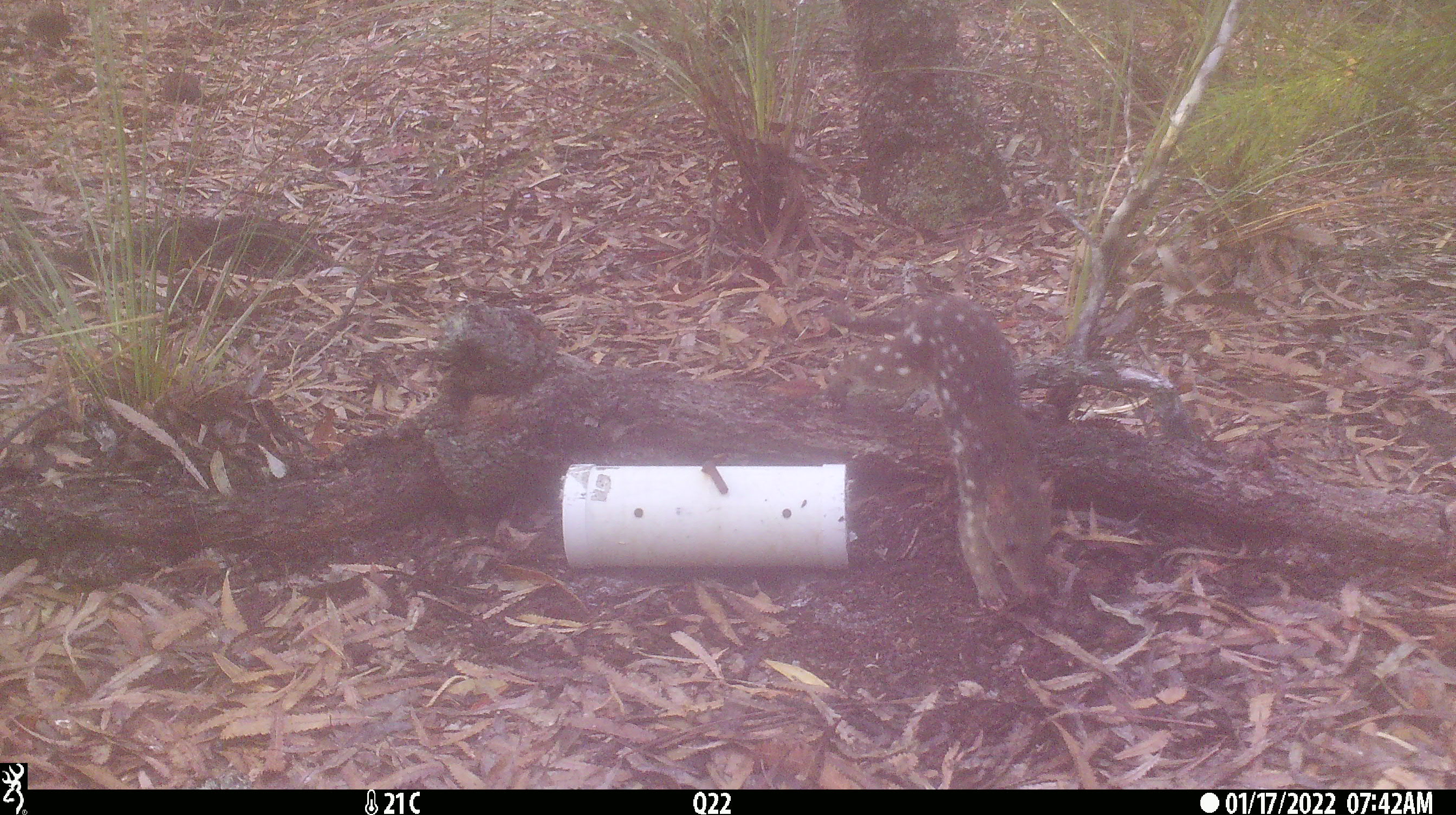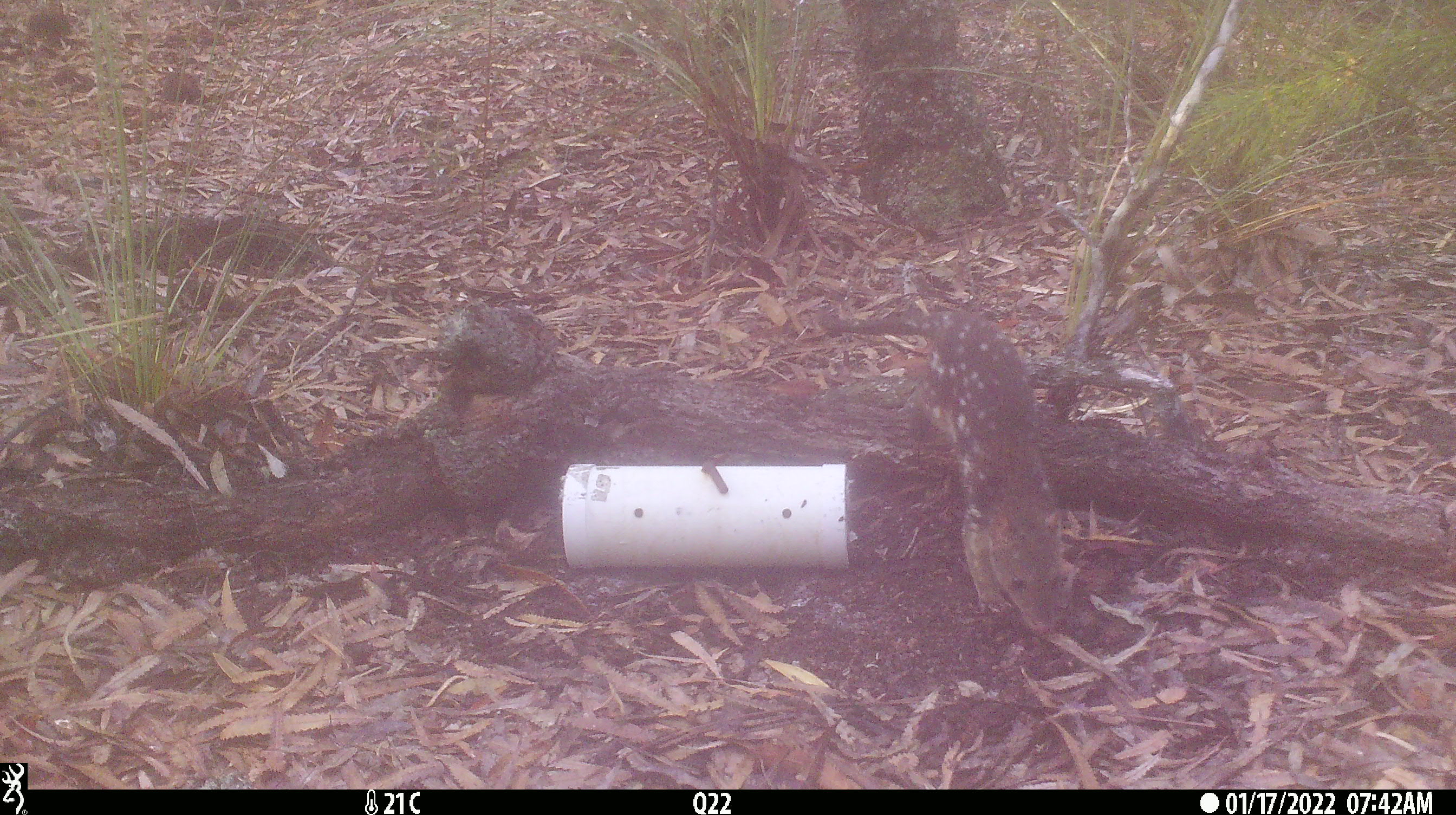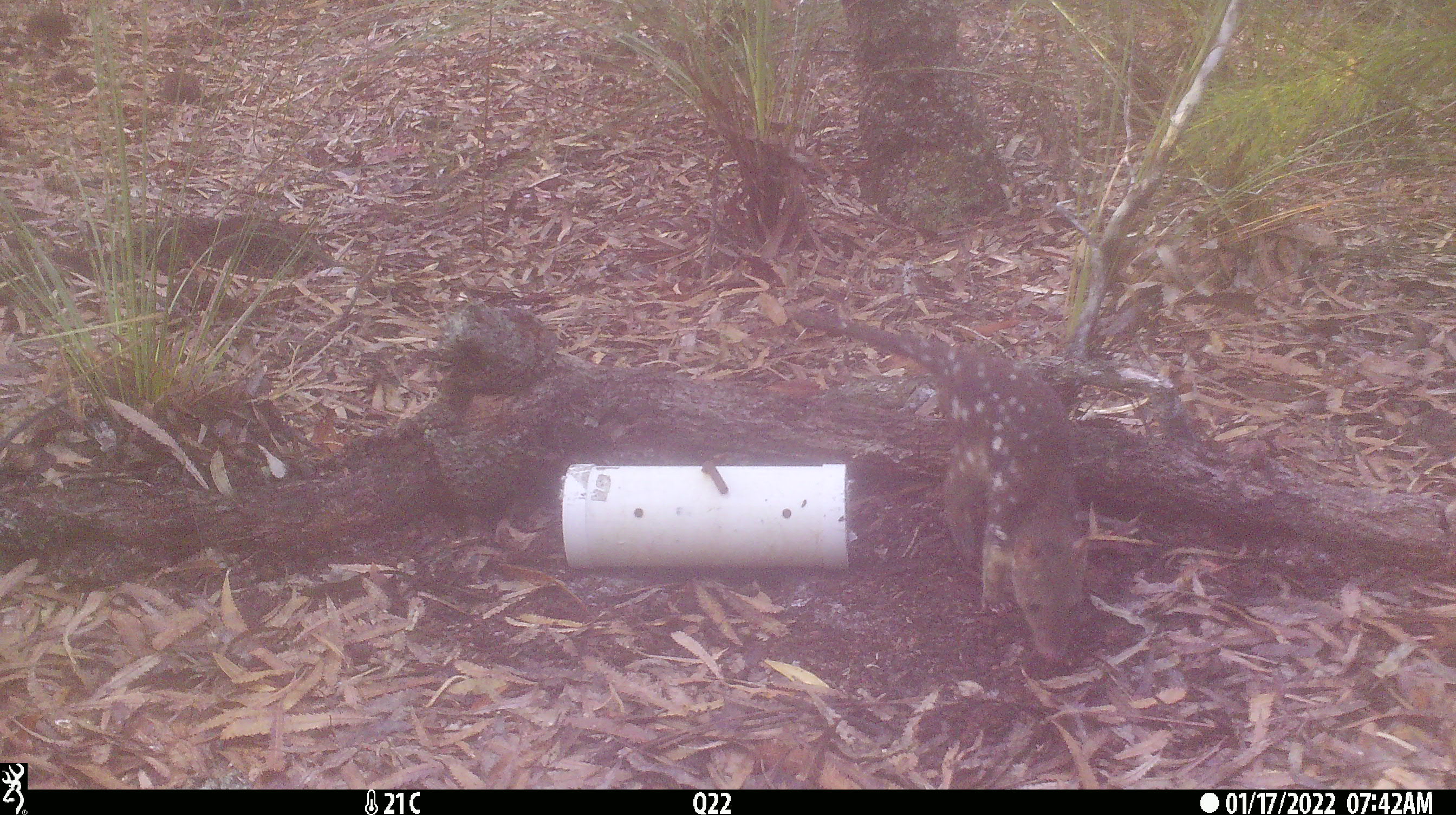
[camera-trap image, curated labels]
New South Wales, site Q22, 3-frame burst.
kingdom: Animalia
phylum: Chordata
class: Mammalia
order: Dasyuromorphia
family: Dasyuridae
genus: Dasyurus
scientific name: Dasyurus maculatus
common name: spotted-tailed quoll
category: quoll